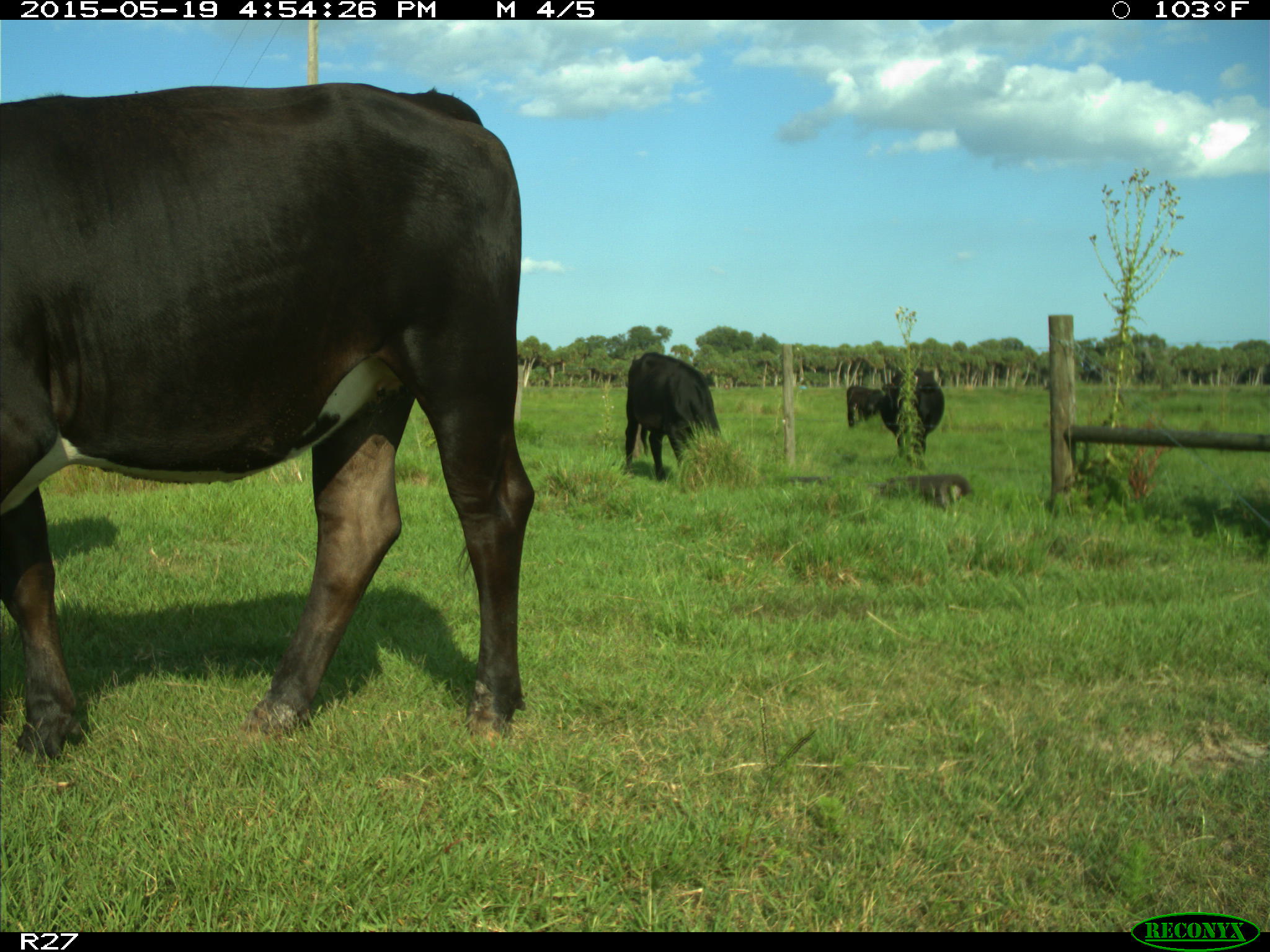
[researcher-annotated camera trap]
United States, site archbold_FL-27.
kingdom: Animalia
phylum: Chordata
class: Mammalia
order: Artiodactyla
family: Bovidae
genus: Bos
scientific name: Bos taurus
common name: domestic cow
Bos taurus (domestic cow).